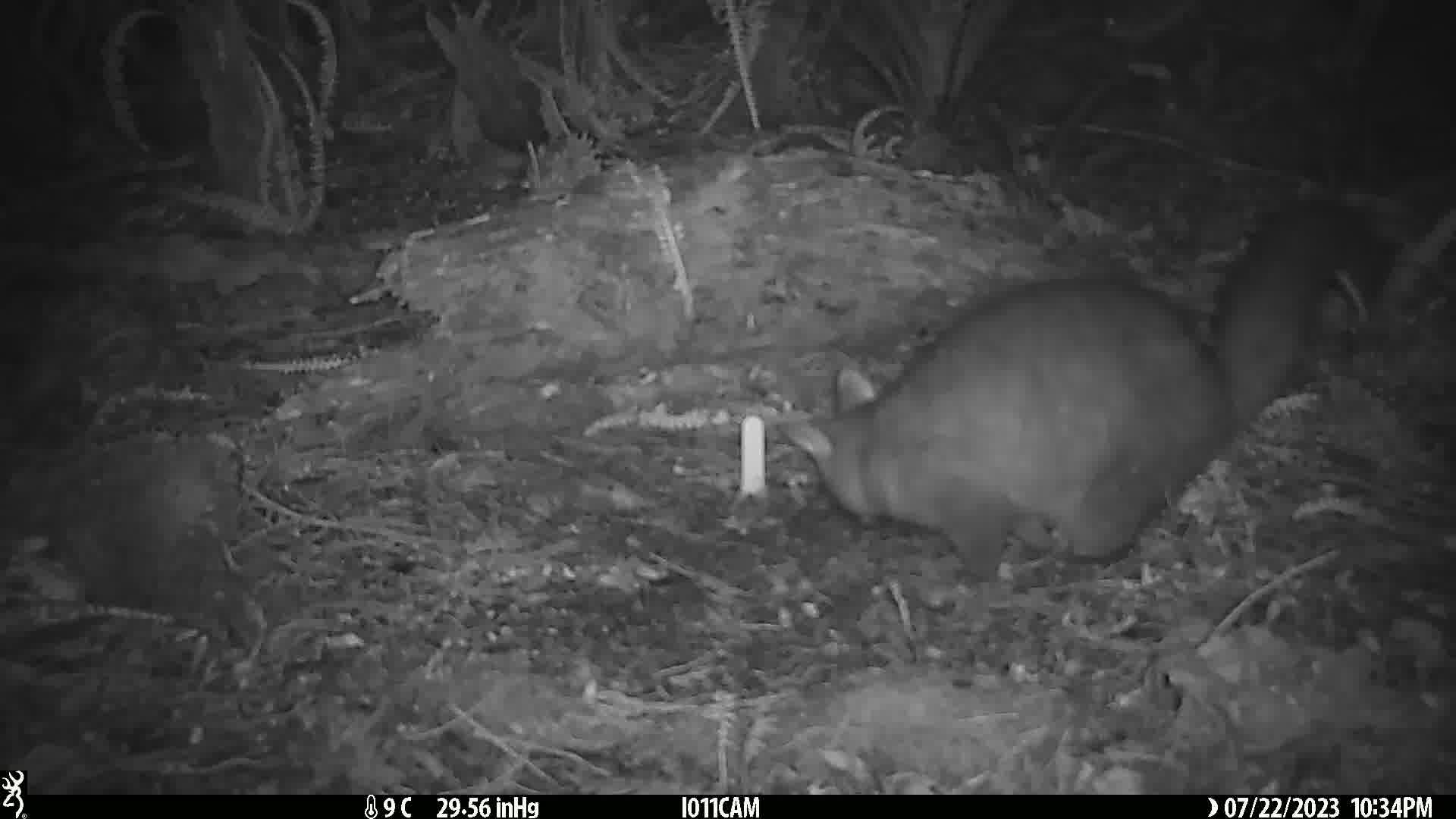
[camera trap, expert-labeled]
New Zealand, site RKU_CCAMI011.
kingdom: Animalia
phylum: Chordata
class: Mammalia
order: Diprotodontia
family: Phalangeridae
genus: Trichosurus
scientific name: Trichosurus vulpecula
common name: common brushtail possum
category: possum